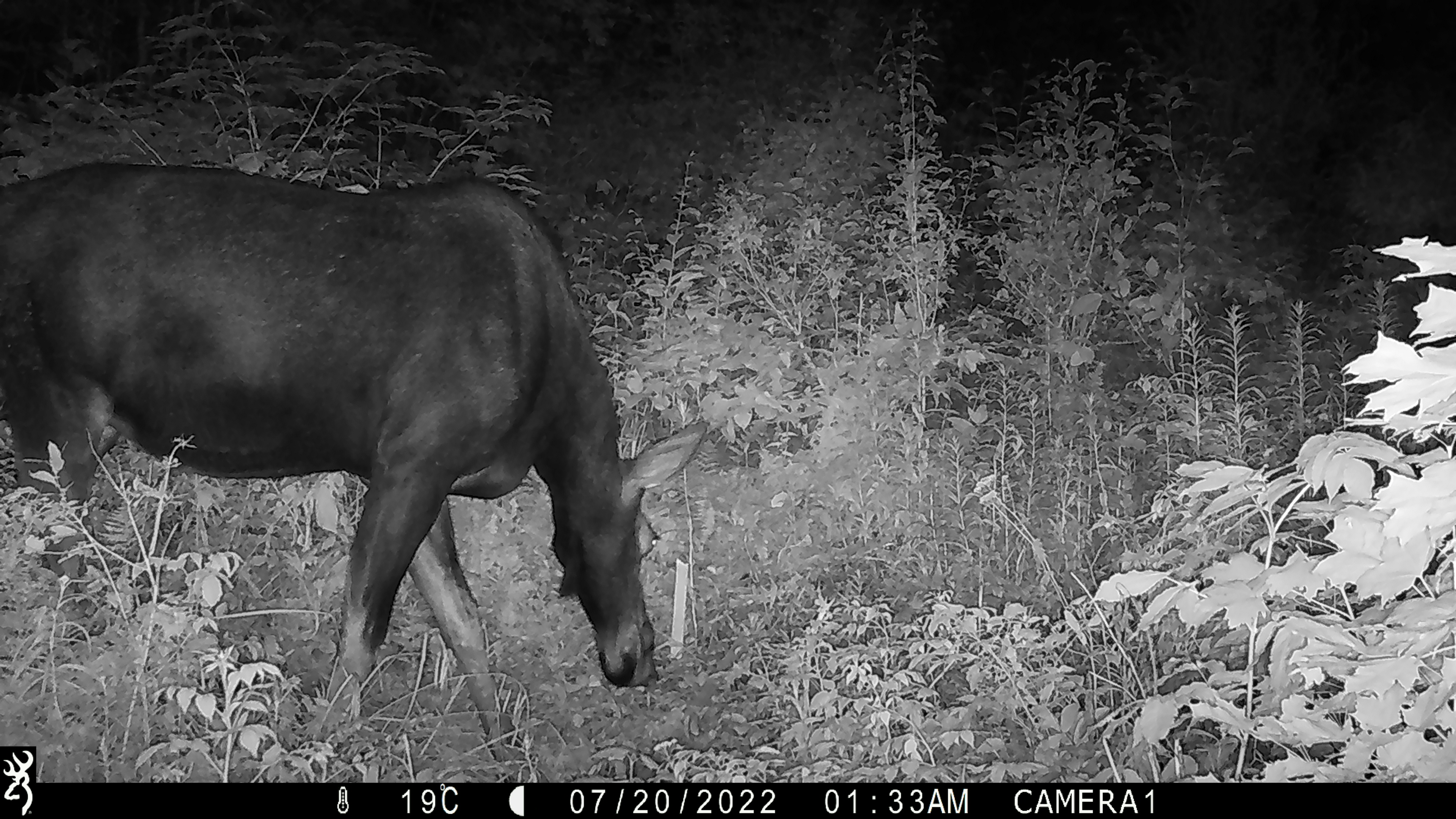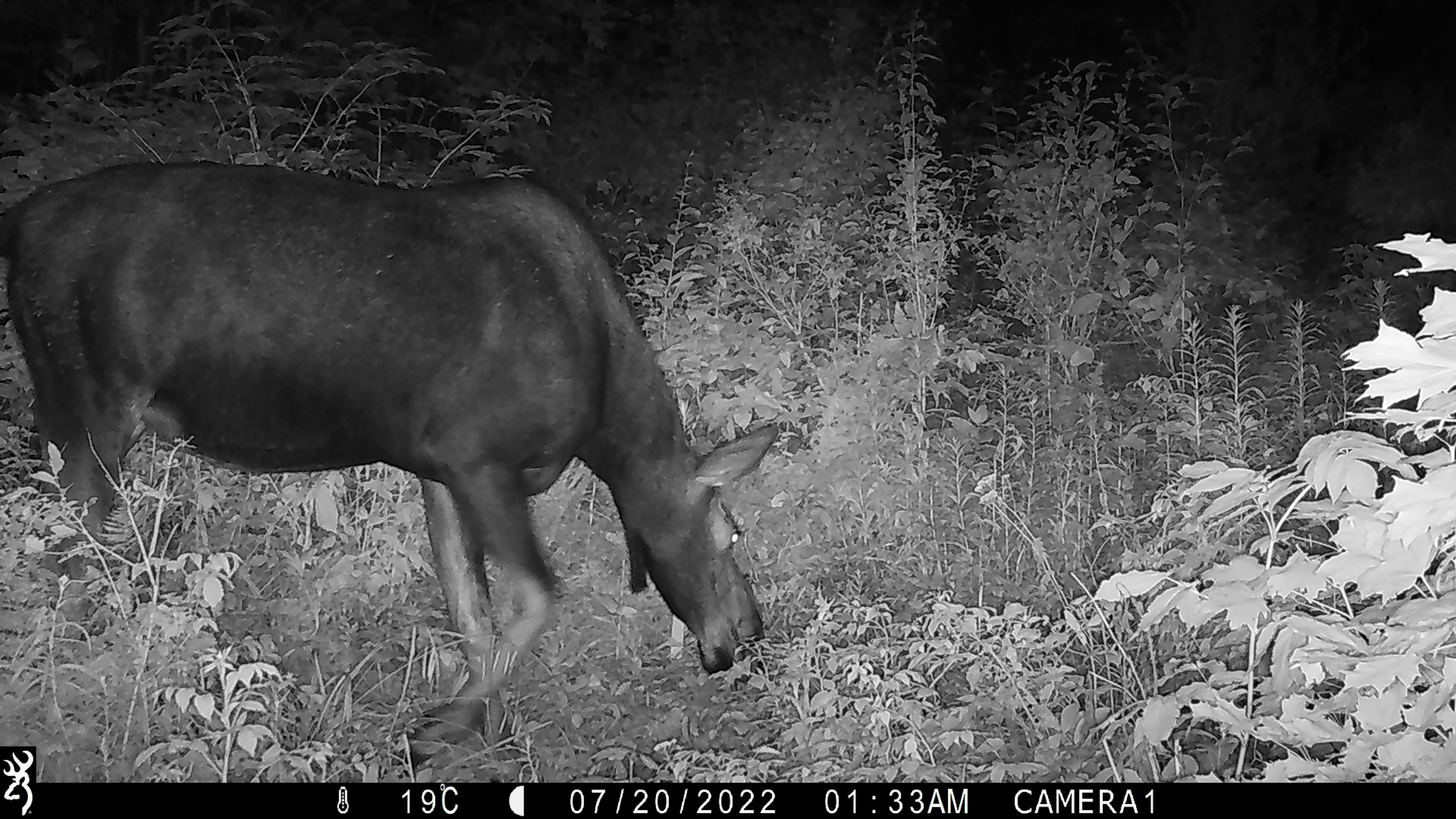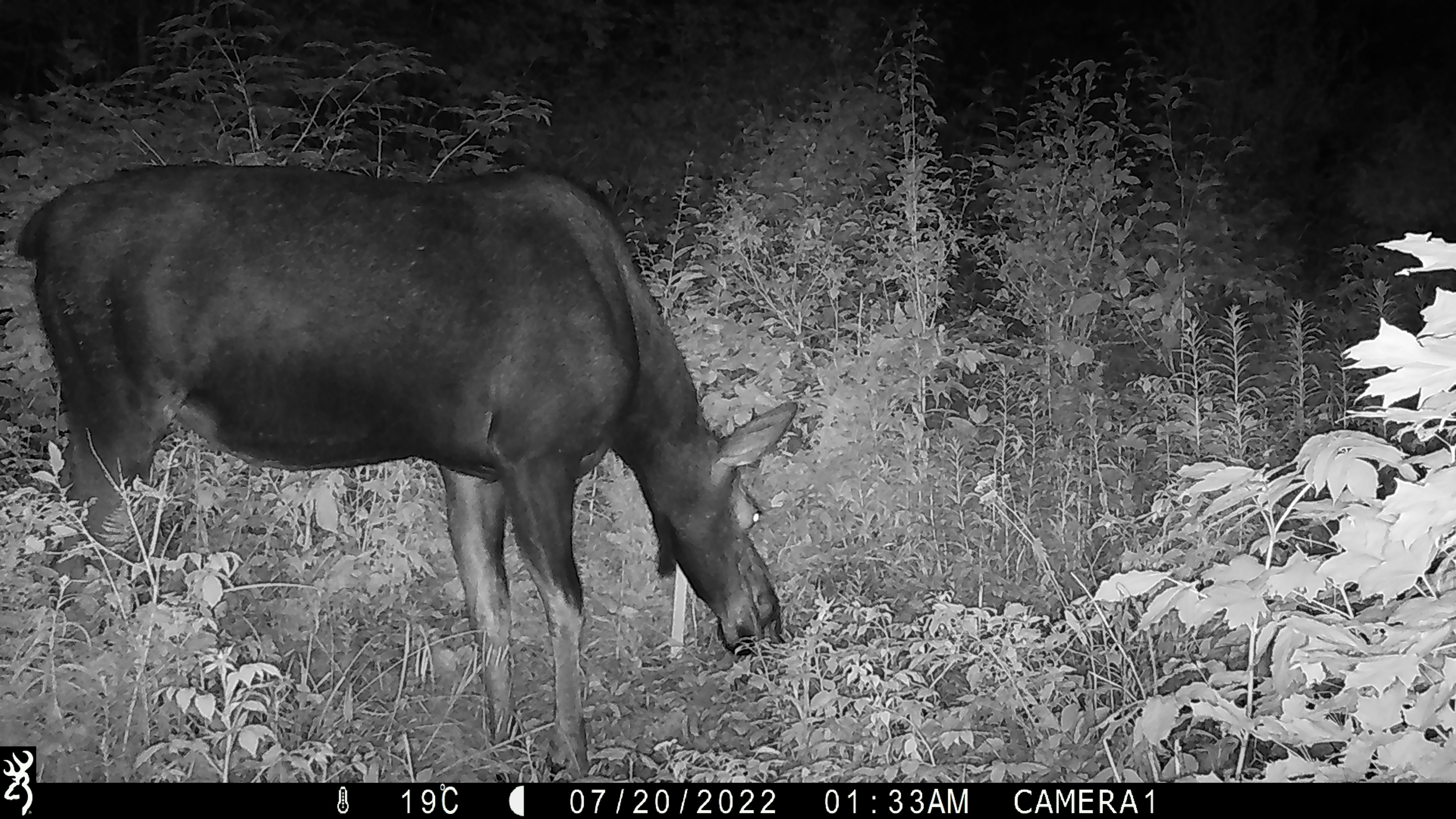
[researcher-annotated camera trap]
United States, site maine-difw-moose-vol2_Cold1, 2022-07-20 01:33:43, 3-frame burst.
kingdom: Animalia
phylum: Chordata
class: Mammalia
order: Artiodactyla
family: Cervidae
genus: Alces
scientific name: Alces alces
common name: moose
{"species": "moose (Alces alces)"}